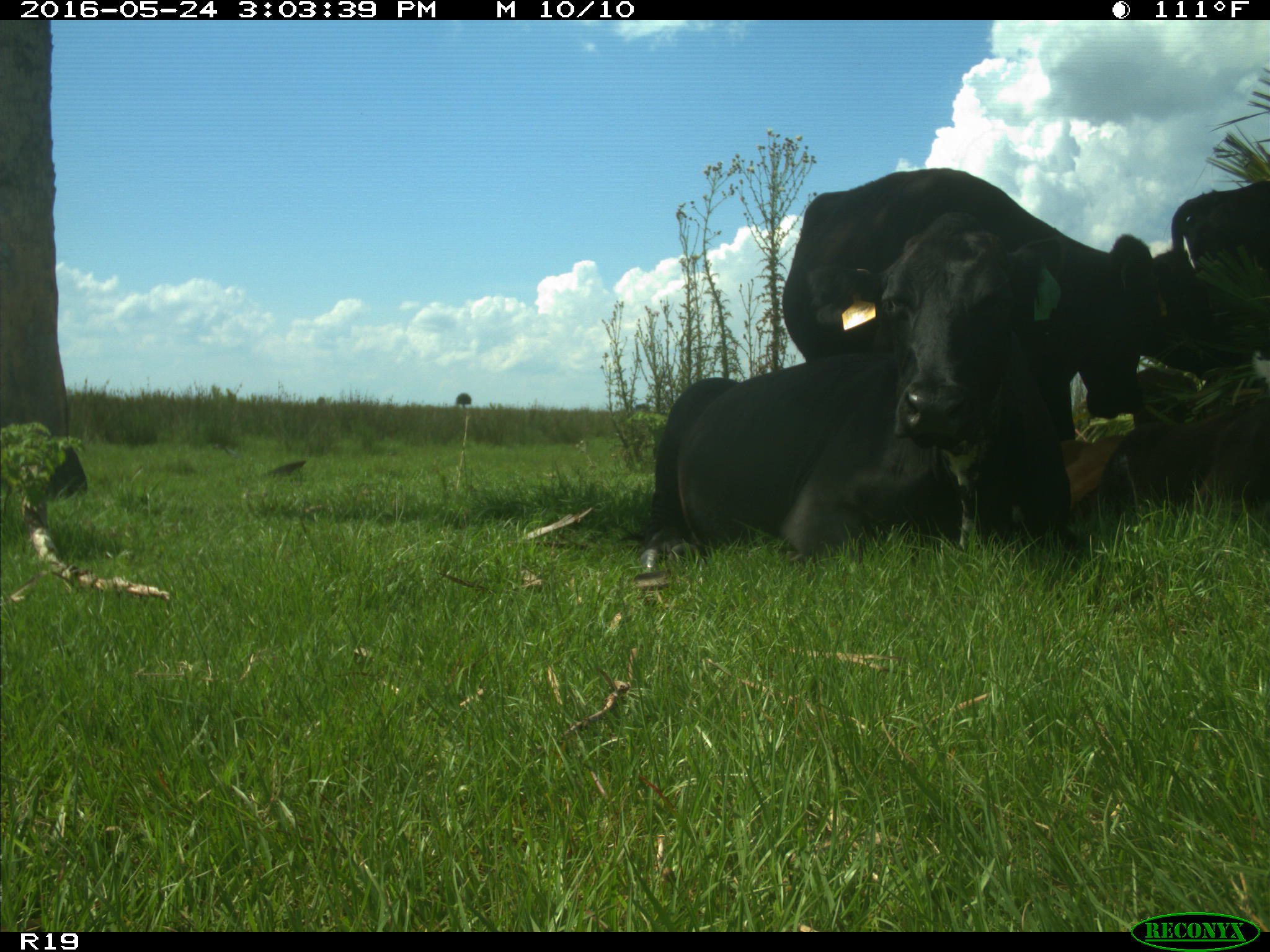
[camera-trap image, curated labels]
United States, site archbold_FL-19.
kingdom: Animalia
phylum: Chordata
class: Mammalia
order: Artiodactyla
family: Bovidae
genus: Bos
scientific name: Bos taurus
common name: domestic cow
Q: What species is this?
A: Bos taurus (domestic cow).